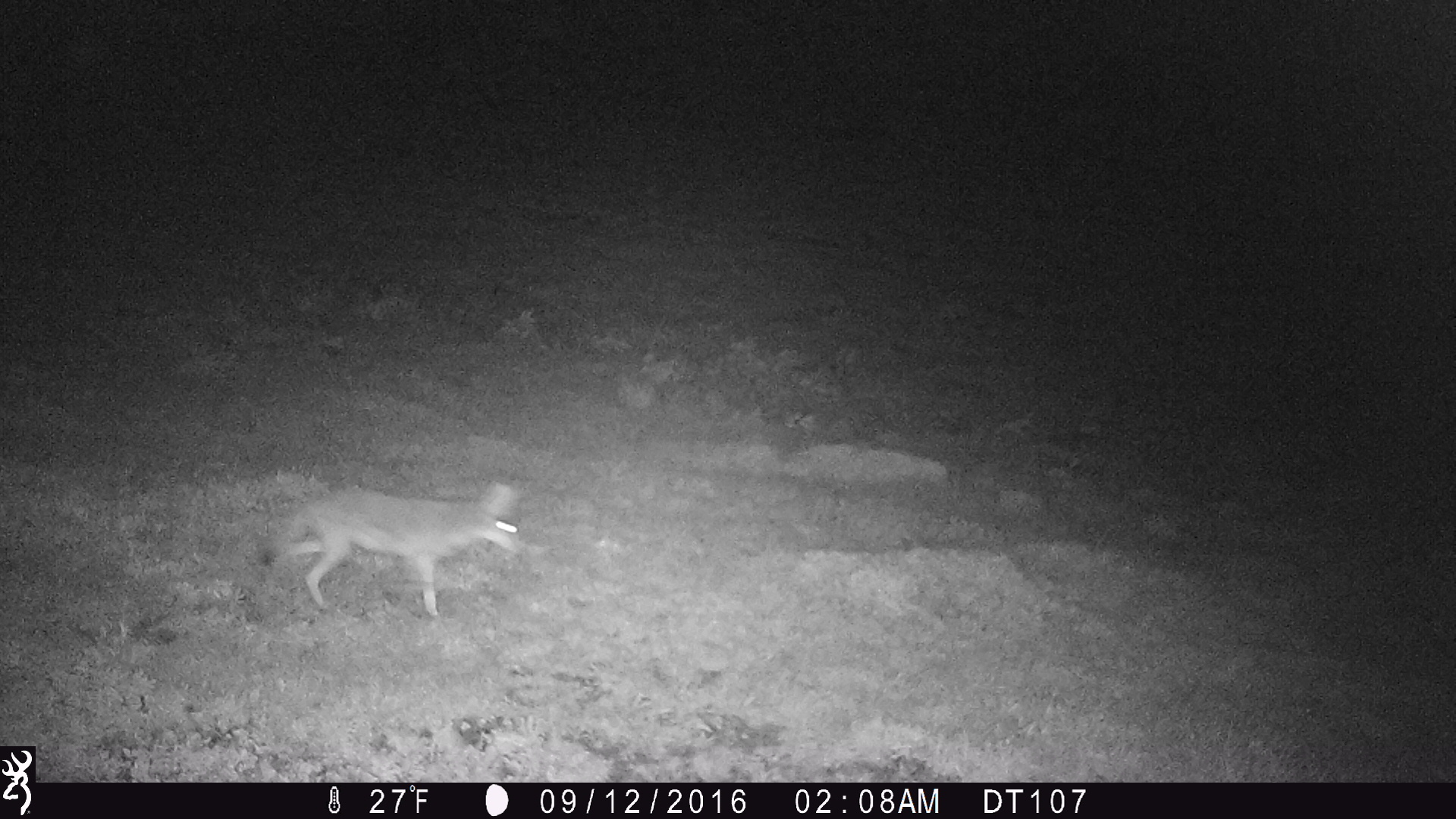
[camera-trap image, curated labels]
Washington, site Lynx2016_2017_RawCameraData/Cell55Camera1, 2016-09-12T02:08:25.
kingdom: Animalia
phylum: Chordata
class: Mammalia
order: Carnivora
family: Canidae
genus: Canis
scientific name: Canis latrans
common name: coyote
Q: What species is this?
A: Canis latrans (coyote).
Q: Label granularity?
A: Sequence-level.